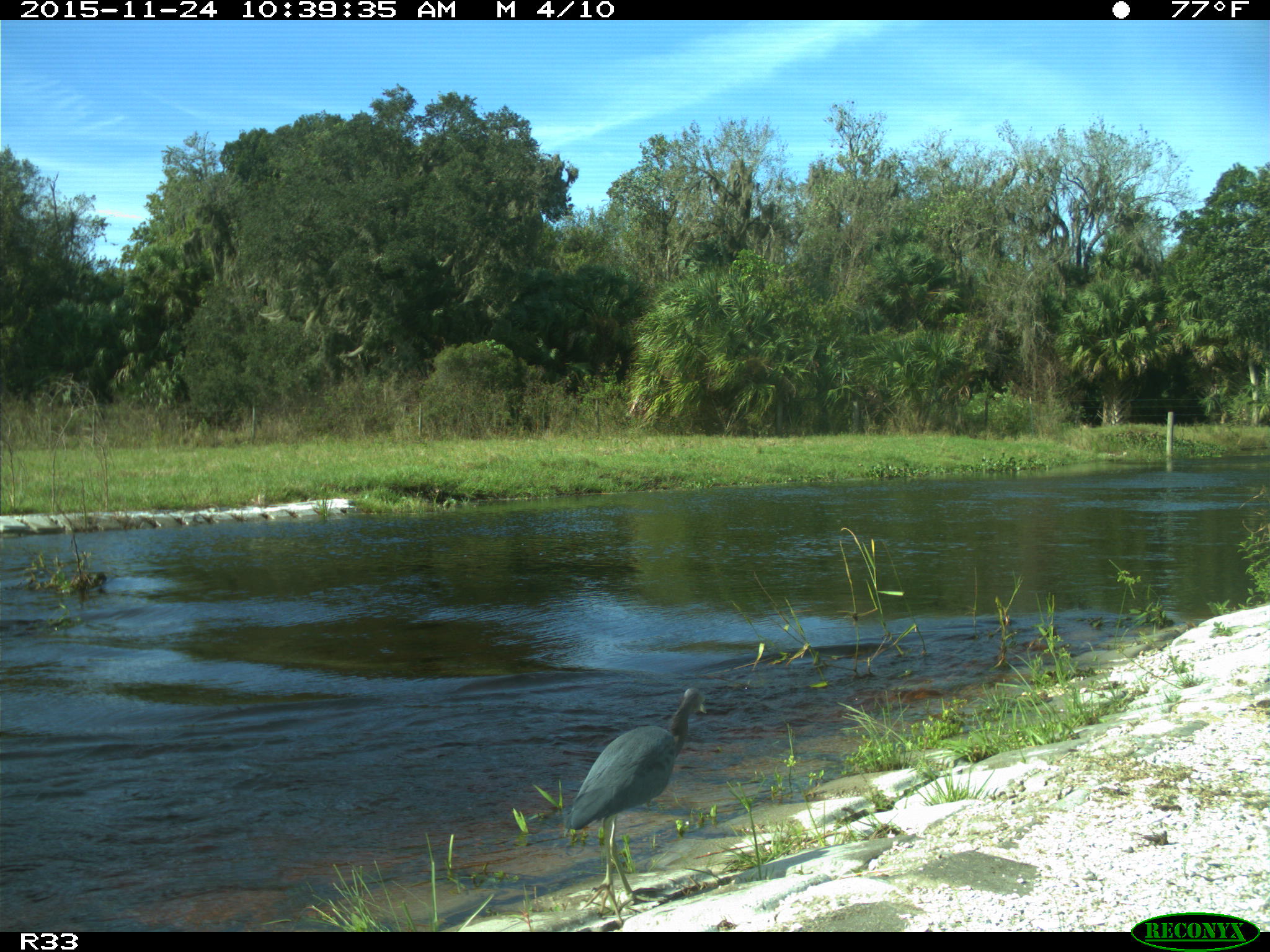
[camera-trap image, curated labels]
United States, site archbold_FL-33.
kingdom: Animalia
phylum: Chordata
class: Aves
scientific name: Aves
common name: birds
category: unidentified bird